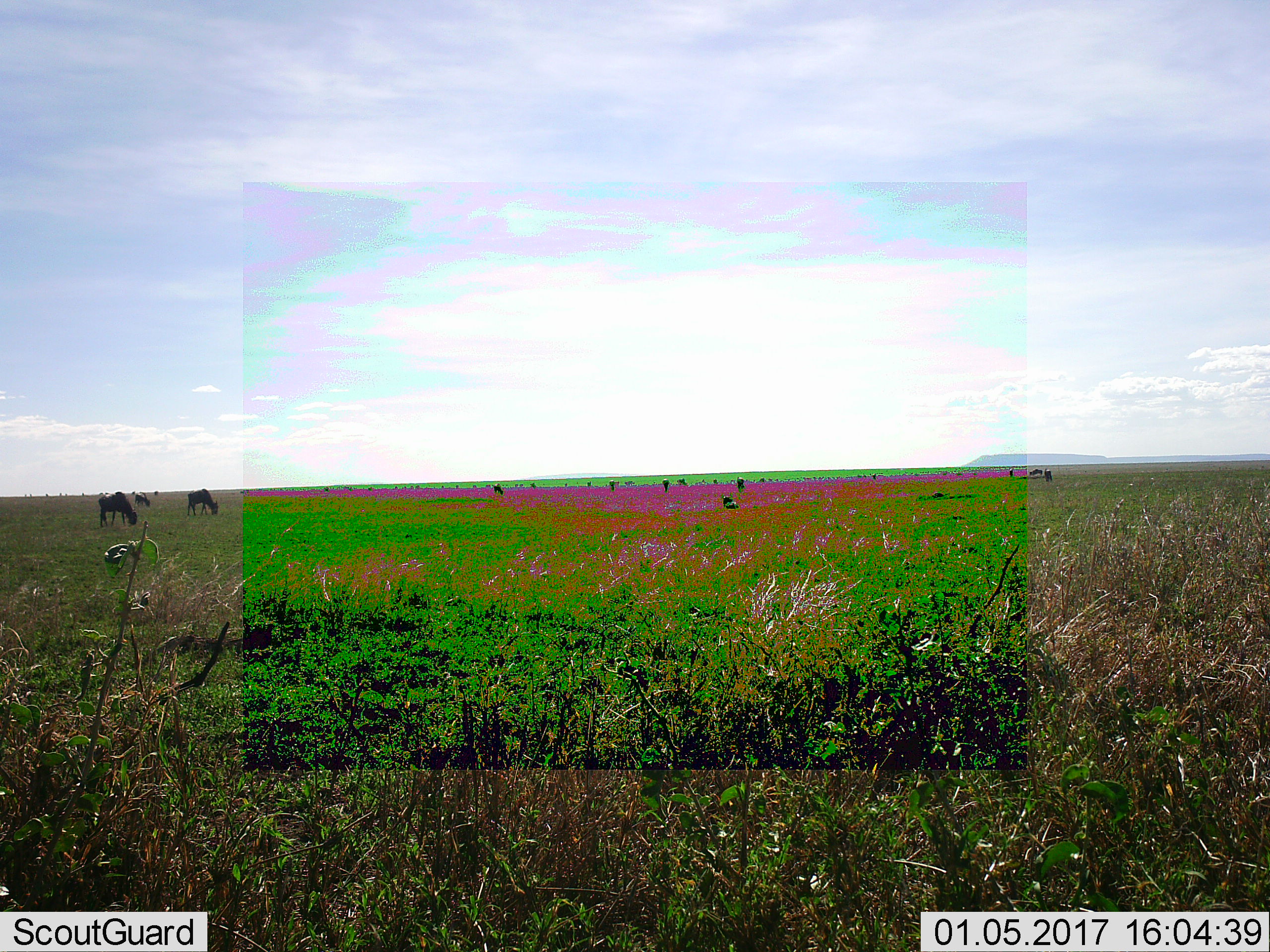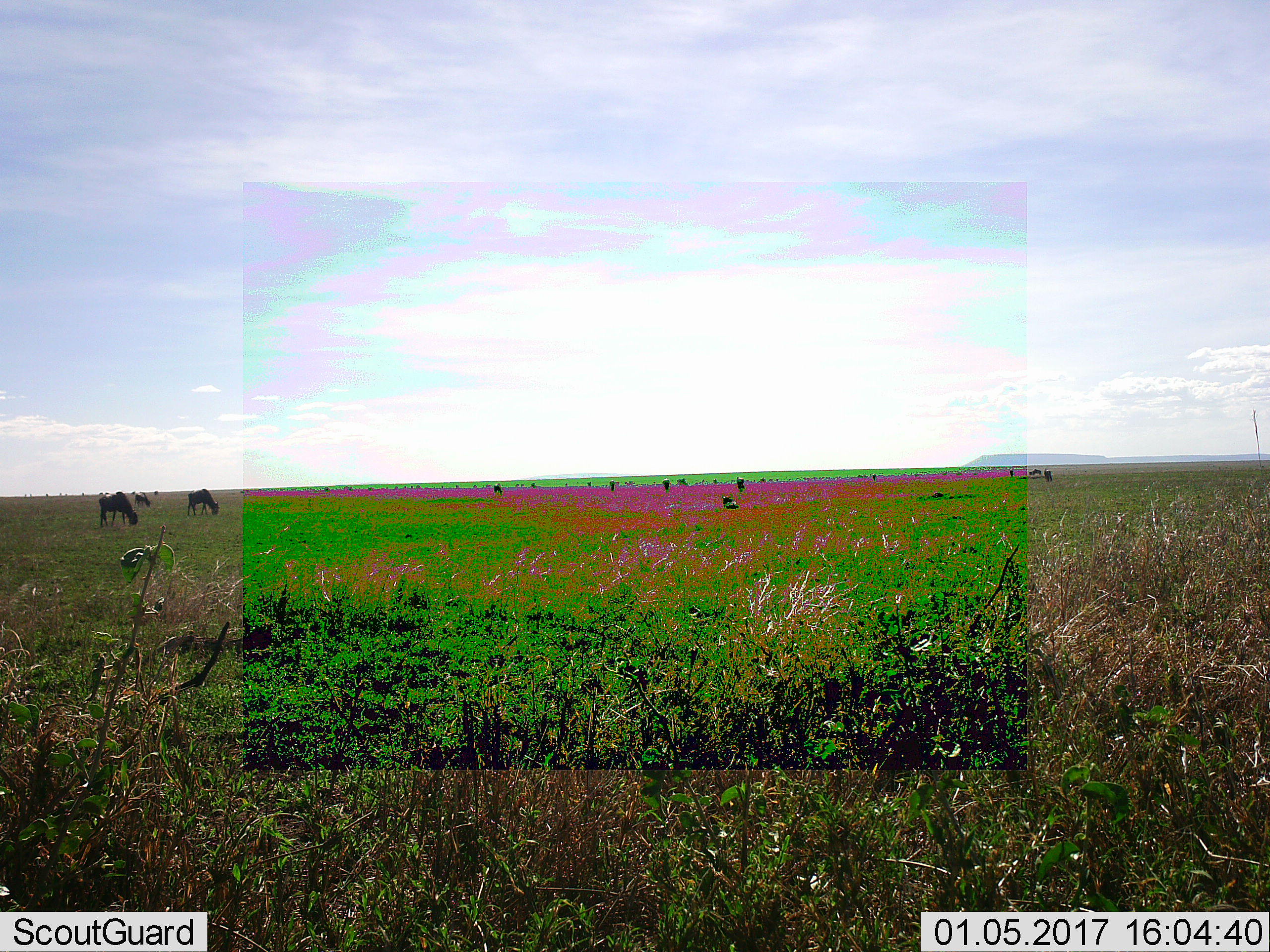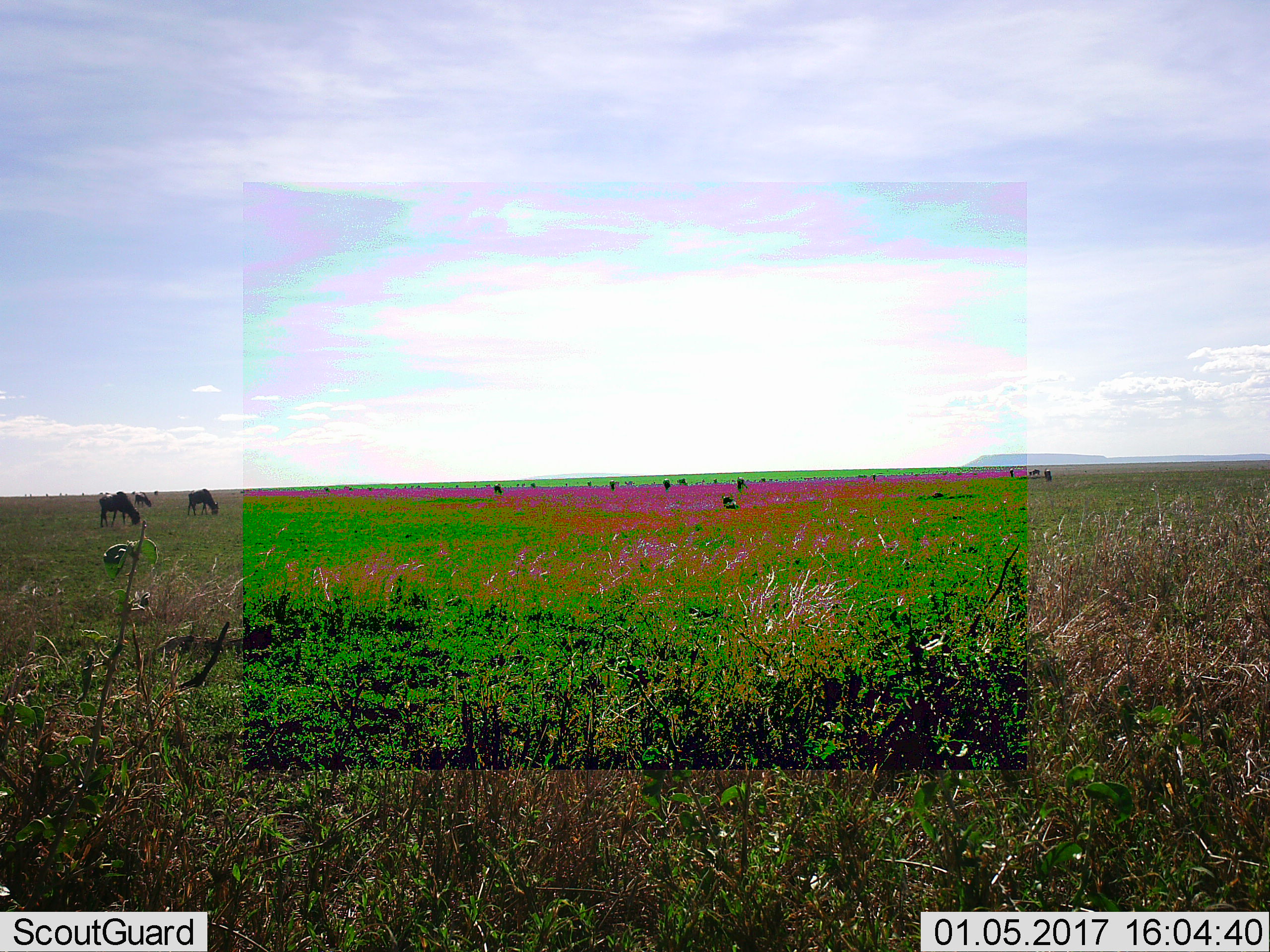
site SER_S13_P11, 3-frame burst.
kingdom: Animalia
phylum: Chordata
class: Mammalia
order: Artiodactyla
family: Bovidae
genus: Connochaetes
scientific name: Connochaetes taurinus taurinus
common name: blue wildebeest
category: wildebeestblue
Wildebeestblue (blue wildebeest) (Connochaetes taurinus taurinus), count 11-50. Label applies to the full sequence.